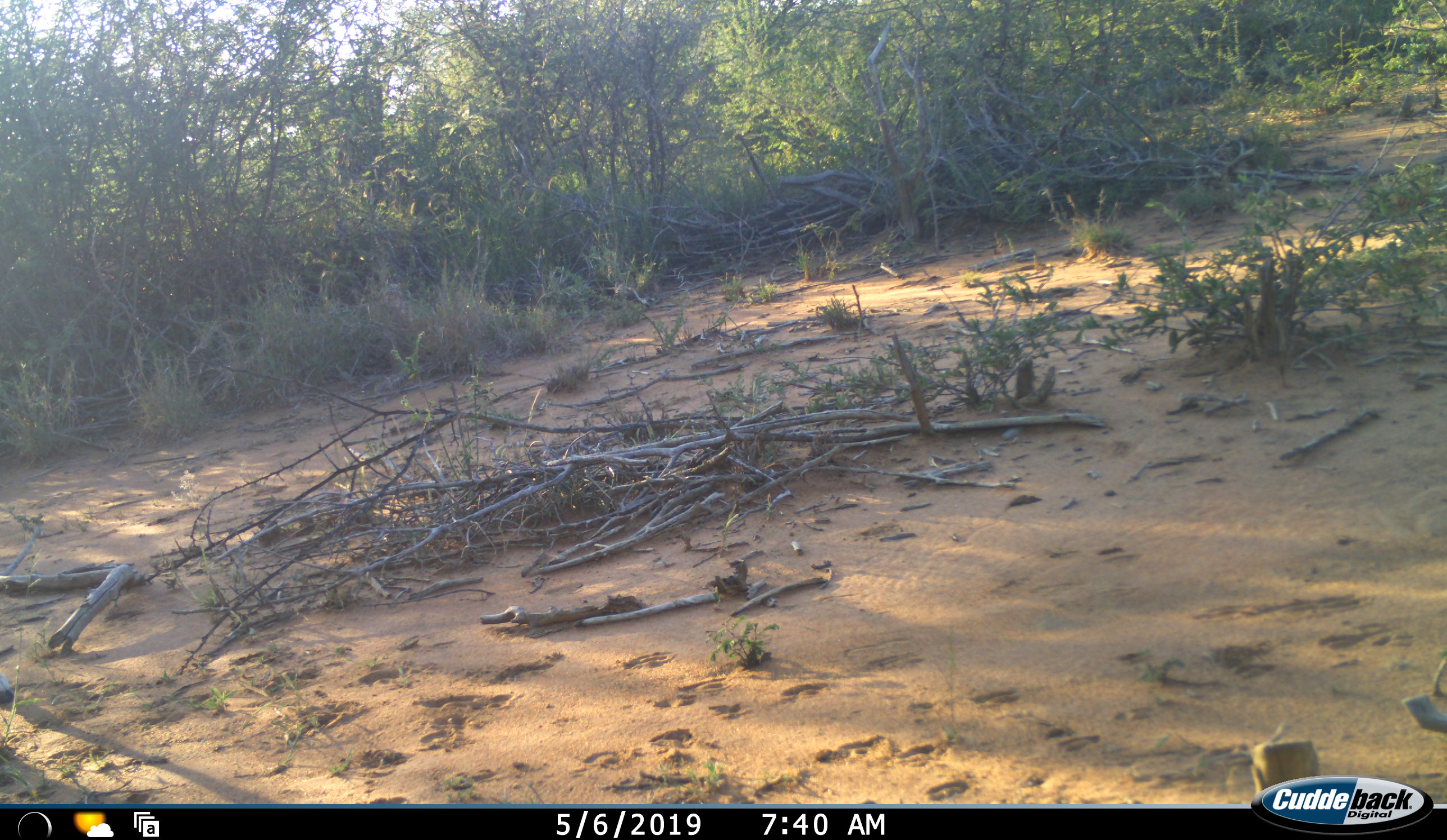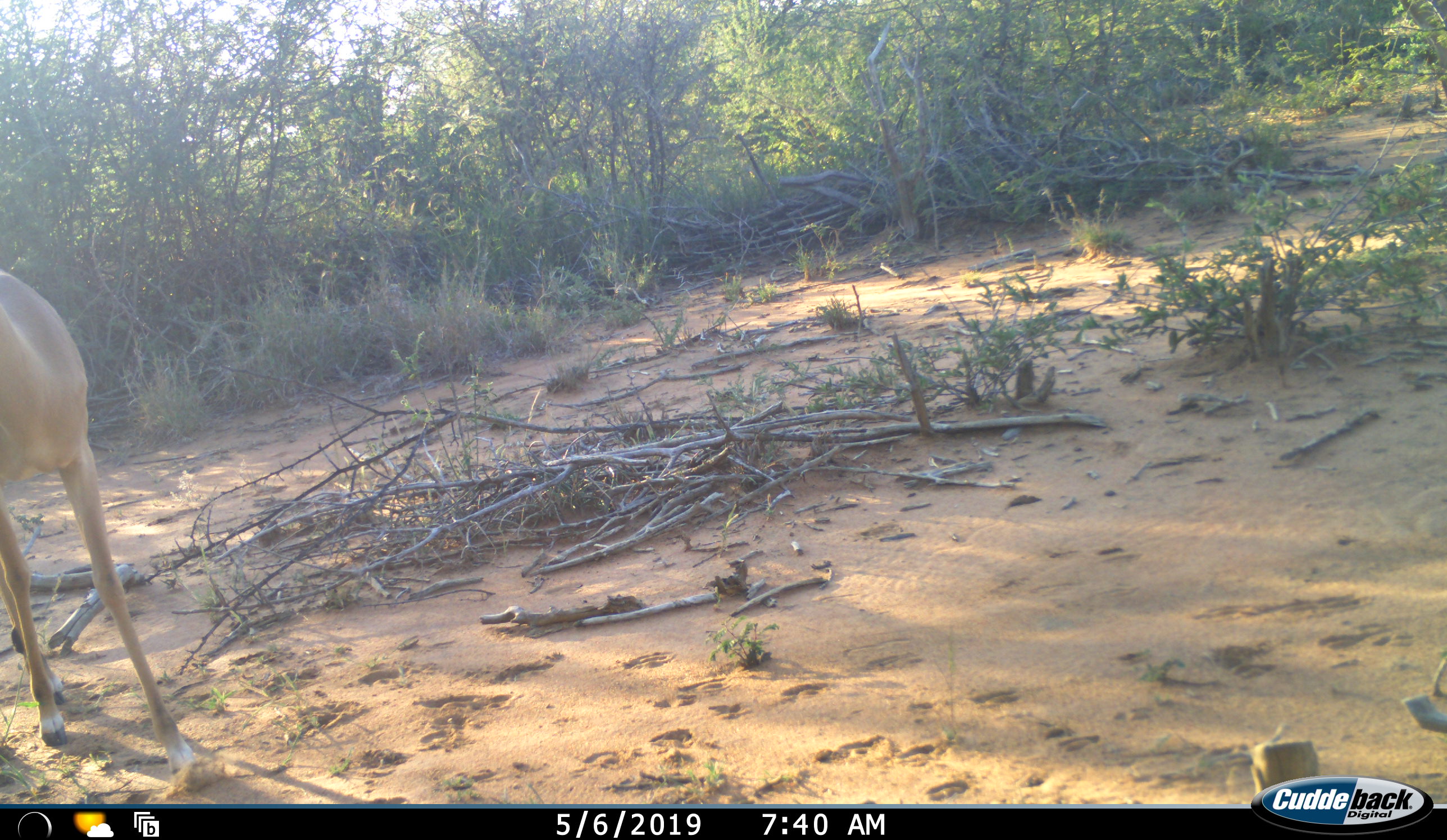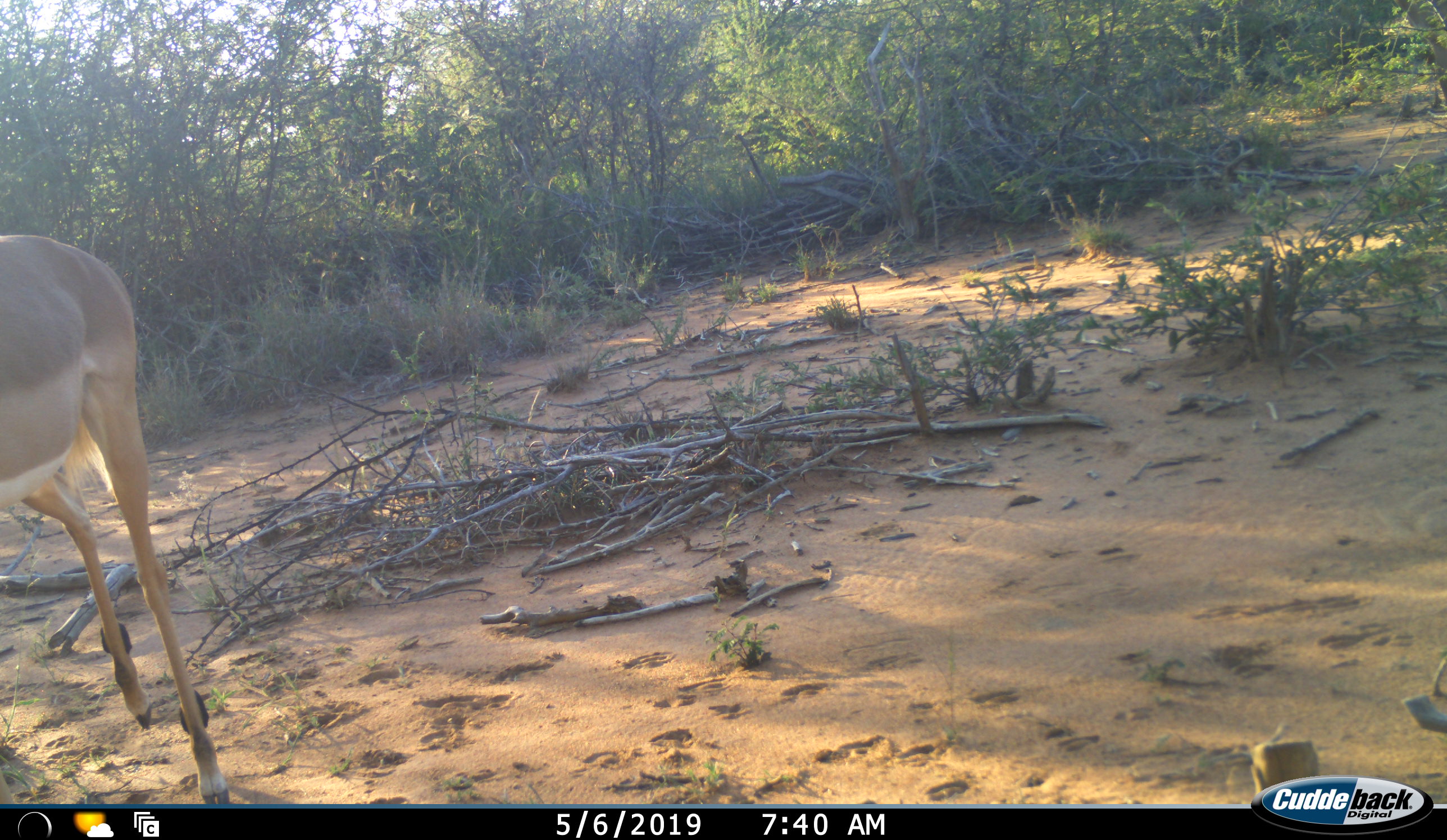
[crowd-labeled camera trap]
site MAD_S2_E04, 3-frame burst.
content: unidentified animal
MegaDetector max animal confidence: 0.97